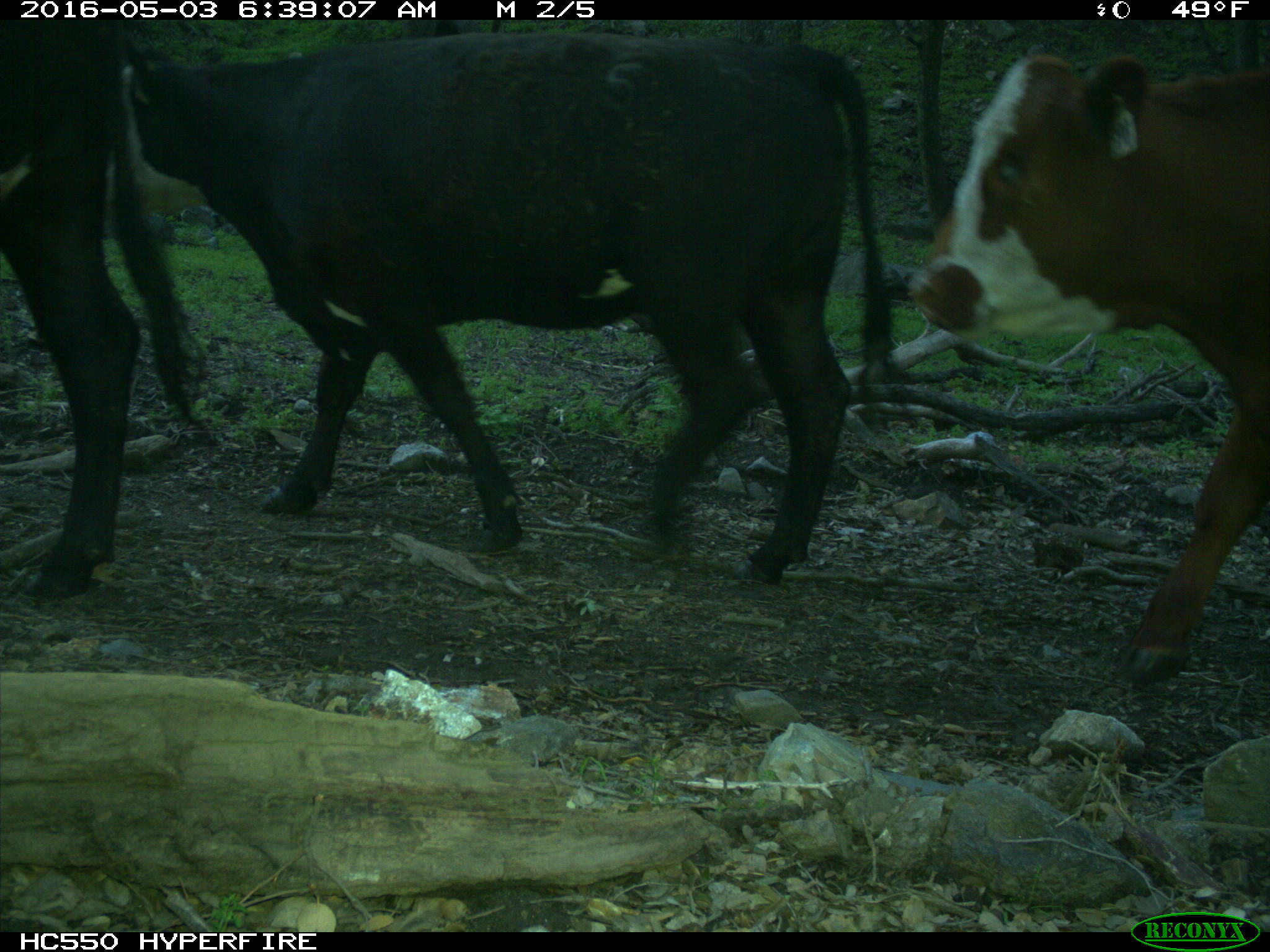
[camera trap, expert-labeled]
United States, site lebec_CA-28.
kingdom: Animalia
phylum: Chordata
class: Mammalia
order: Artiodactyla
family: Bovidae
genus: Bos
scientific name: Bos taurus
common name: domestic cow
Bos taurus (domestic cow).